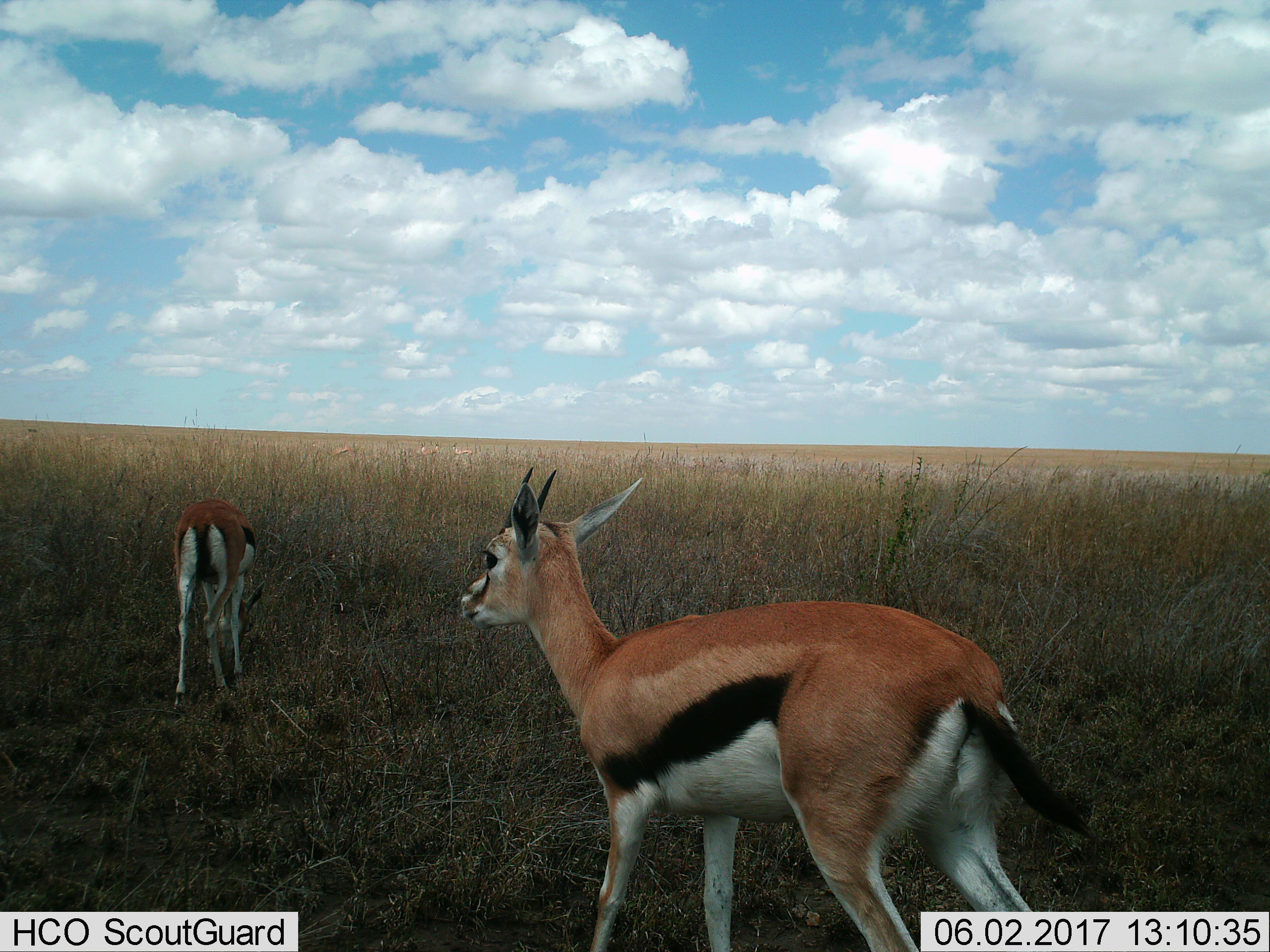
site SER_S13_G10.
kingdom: Animalia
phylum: Chordata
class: Mammalia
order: Artiodactyla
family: Bovidae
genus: Eudorcas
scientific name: Eudorcas thomsonii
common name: thomson's gazelle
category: gazellethomsons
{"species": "gazellethomsons (thomson's gazelle) (Eudorcas thomsonii)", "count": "2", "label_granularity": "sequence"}